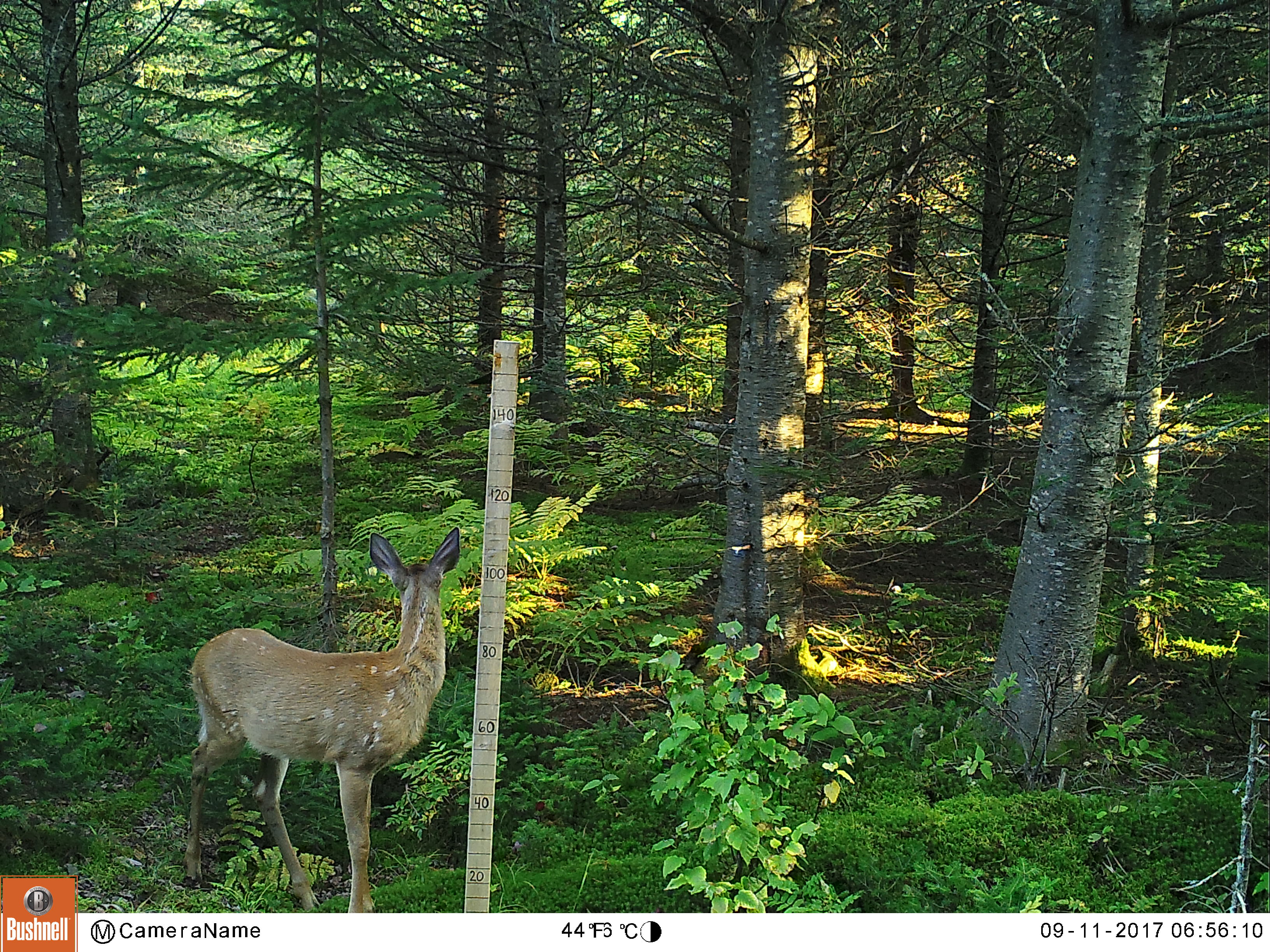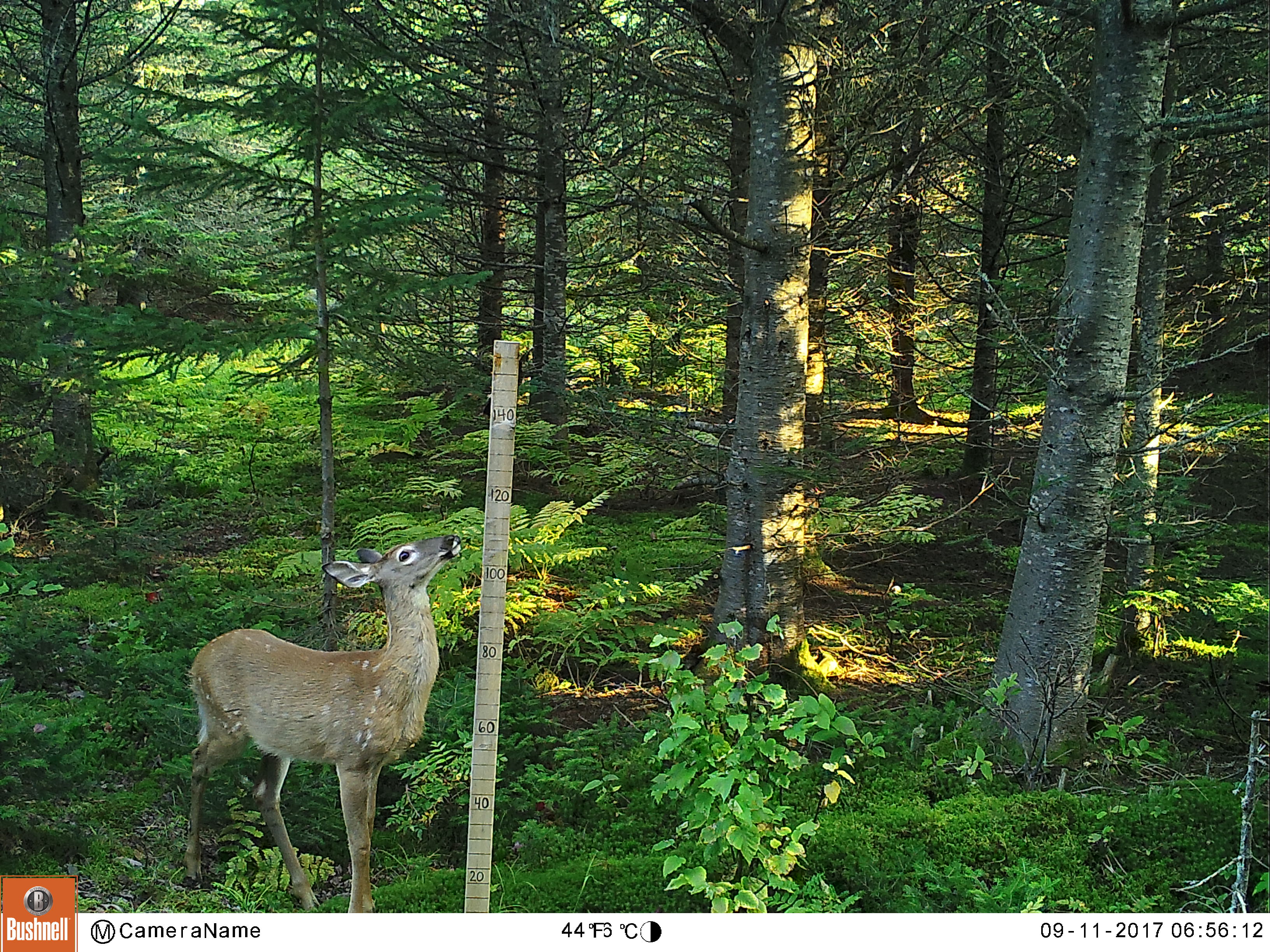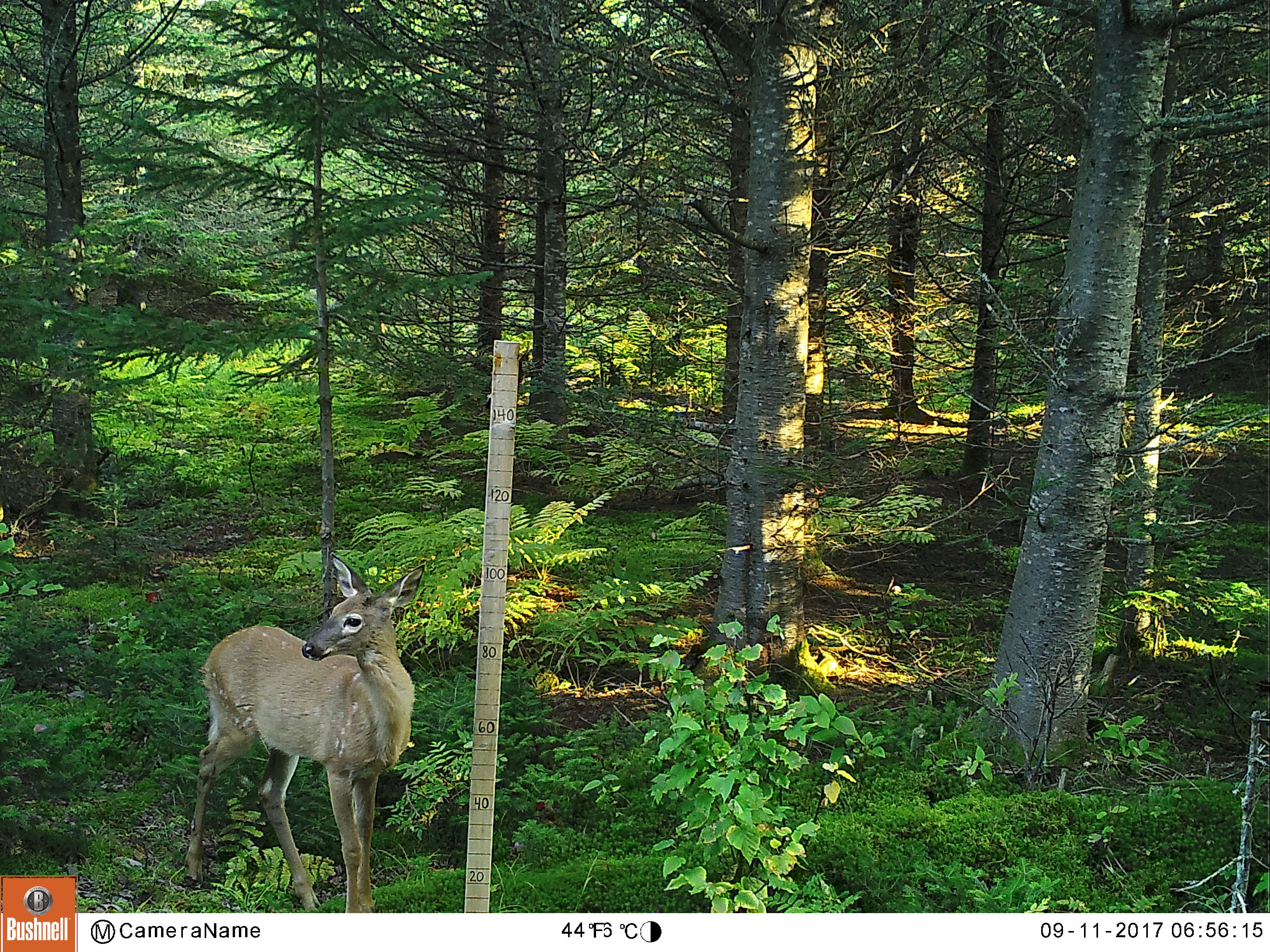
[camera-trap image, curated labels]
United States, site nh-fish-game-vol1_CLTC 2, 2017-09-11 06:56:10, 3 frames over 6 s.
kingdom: Animalia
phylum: Chordata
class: Mammalia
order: Artiodactyla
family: Cervidae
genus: Odocoileus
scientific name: Odocoileus virginianus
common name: white-tailed deer